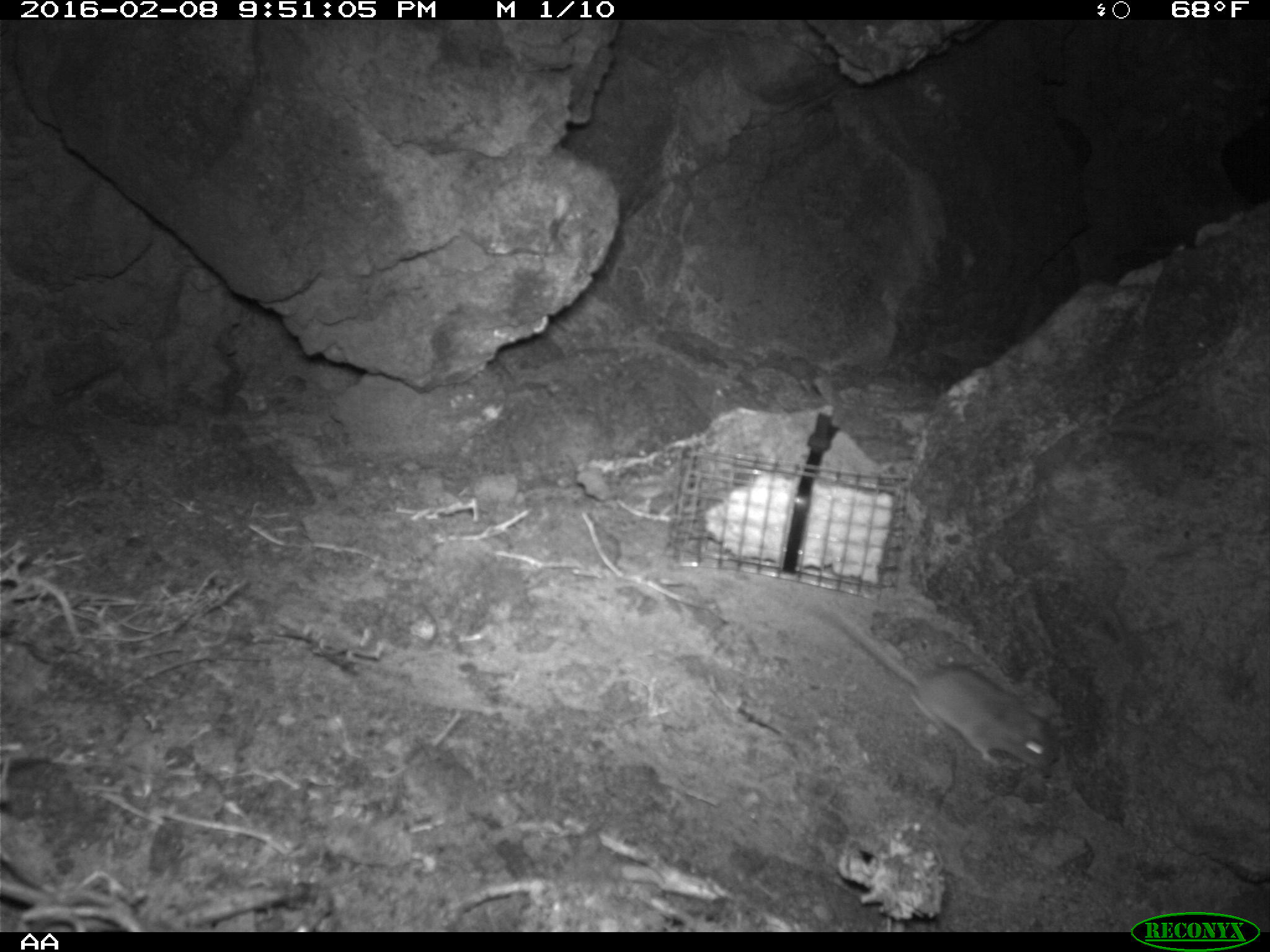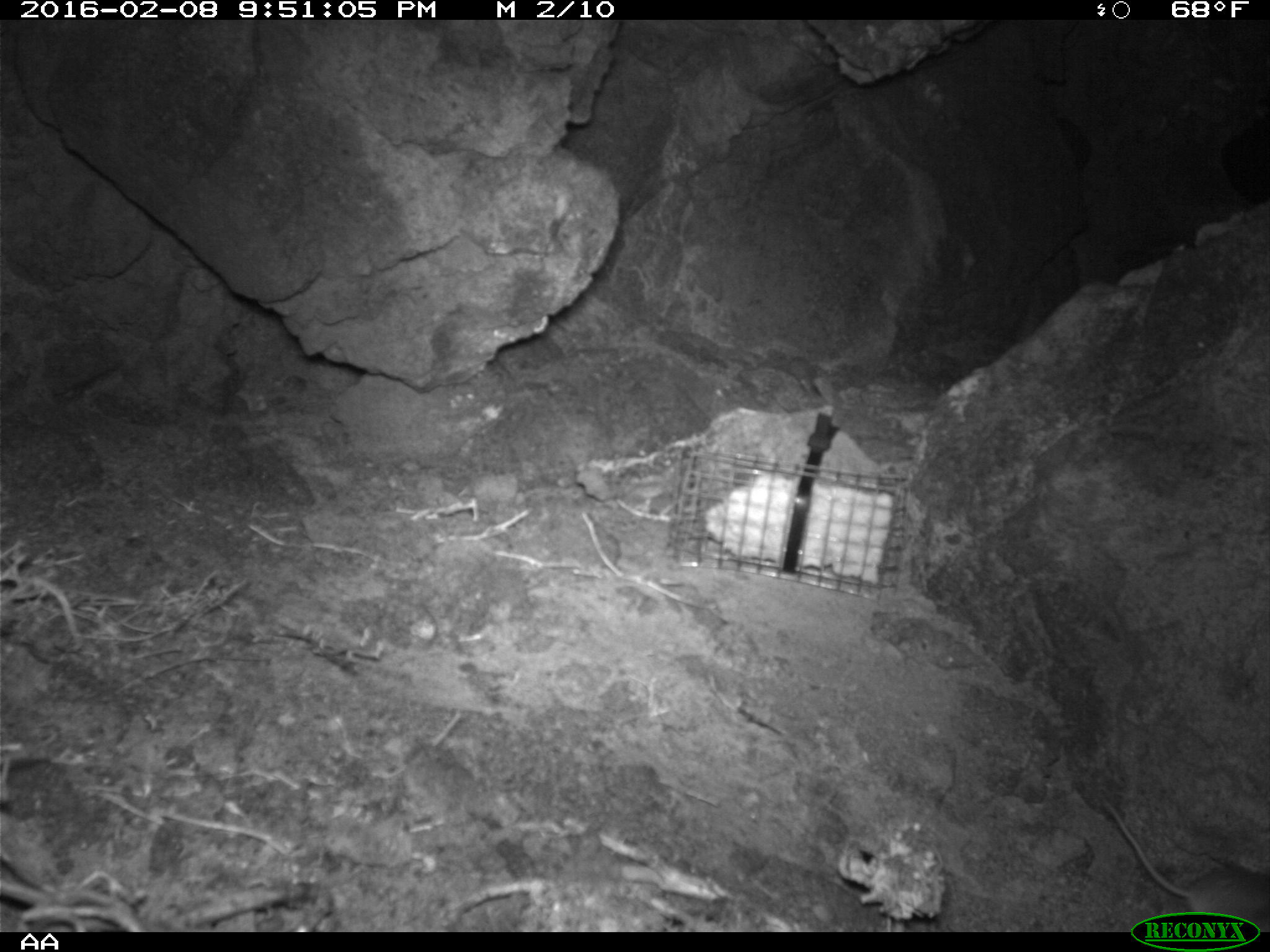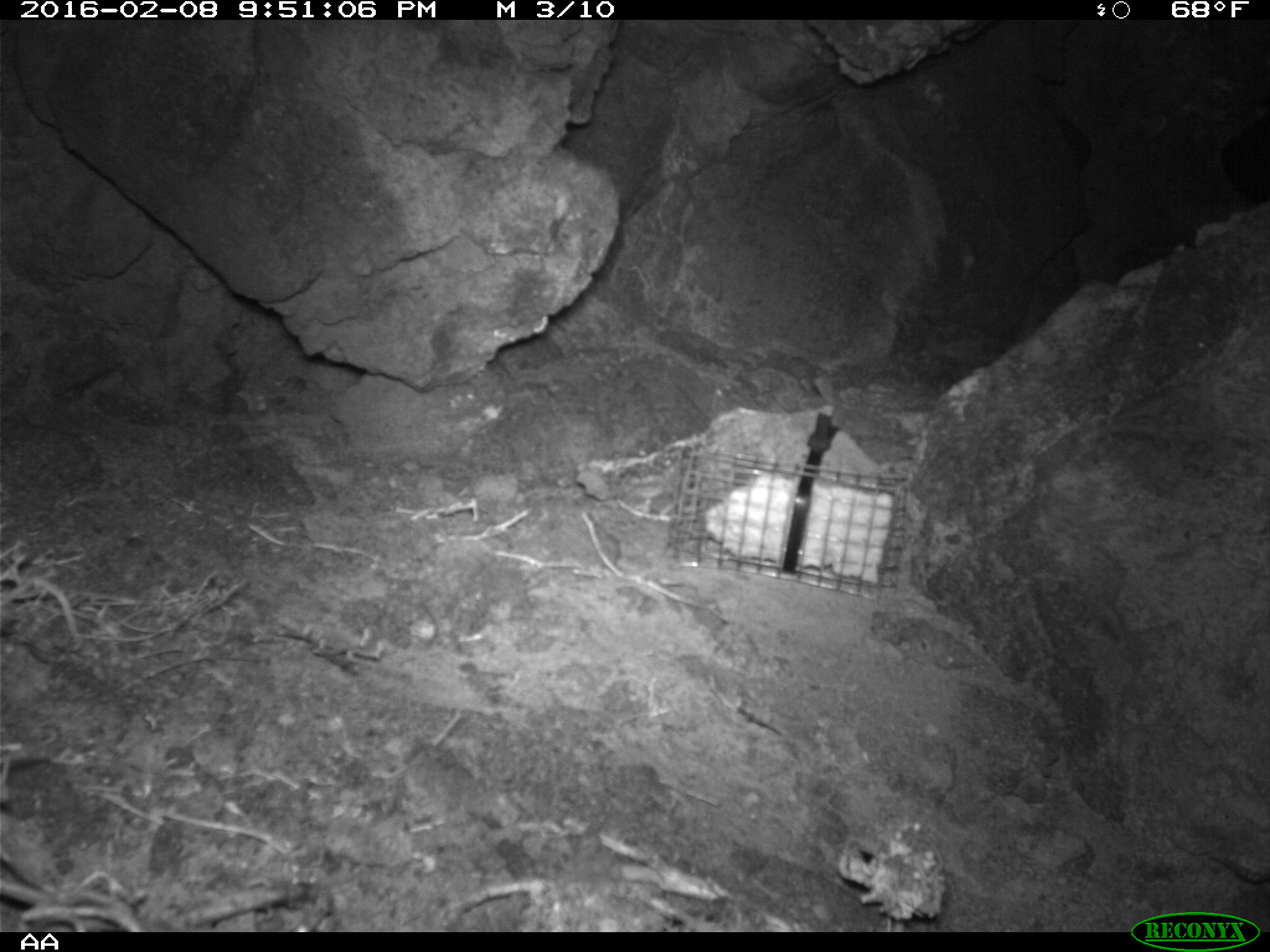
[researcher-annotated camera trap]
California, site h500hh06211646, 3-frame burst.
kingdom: Animalia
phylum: Chordata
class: Mammalia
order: Rodentia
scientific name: Rodentia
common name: rodent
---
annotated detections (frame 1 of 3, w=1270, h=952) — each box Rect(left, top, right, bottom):
rodent: Rect(819, 602, 1050, 768)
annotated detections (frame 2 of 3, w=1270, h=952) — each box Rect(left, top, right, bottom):
rodent: Rect(1101, 800, 1269, 932)